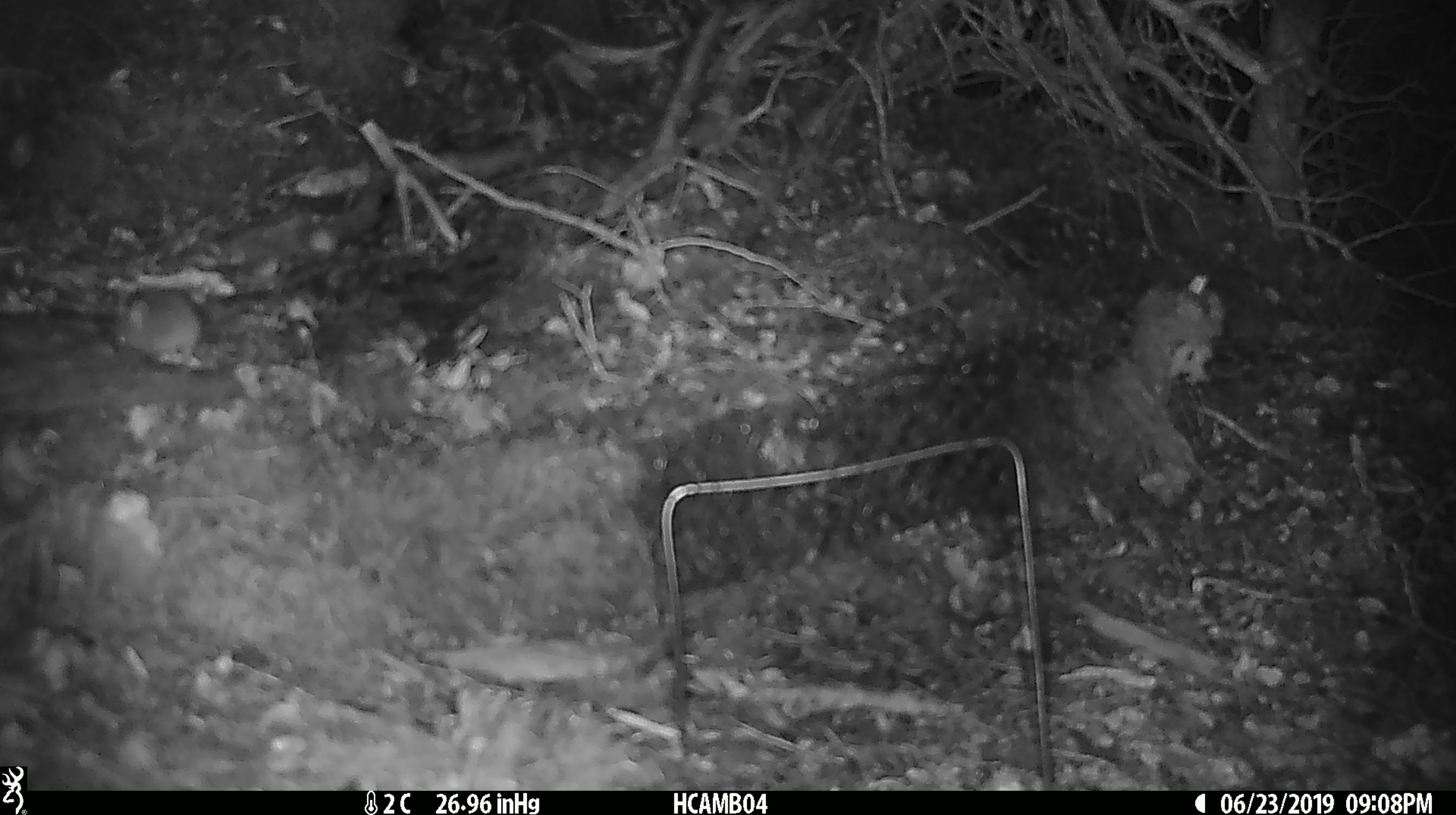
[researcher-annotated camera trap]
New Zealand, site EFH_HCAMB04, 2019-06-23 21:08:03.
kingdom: Animalia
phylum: Chordata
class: Mammalia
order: Rodentia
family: Muridae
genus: Mus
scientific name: Mus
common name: mouse